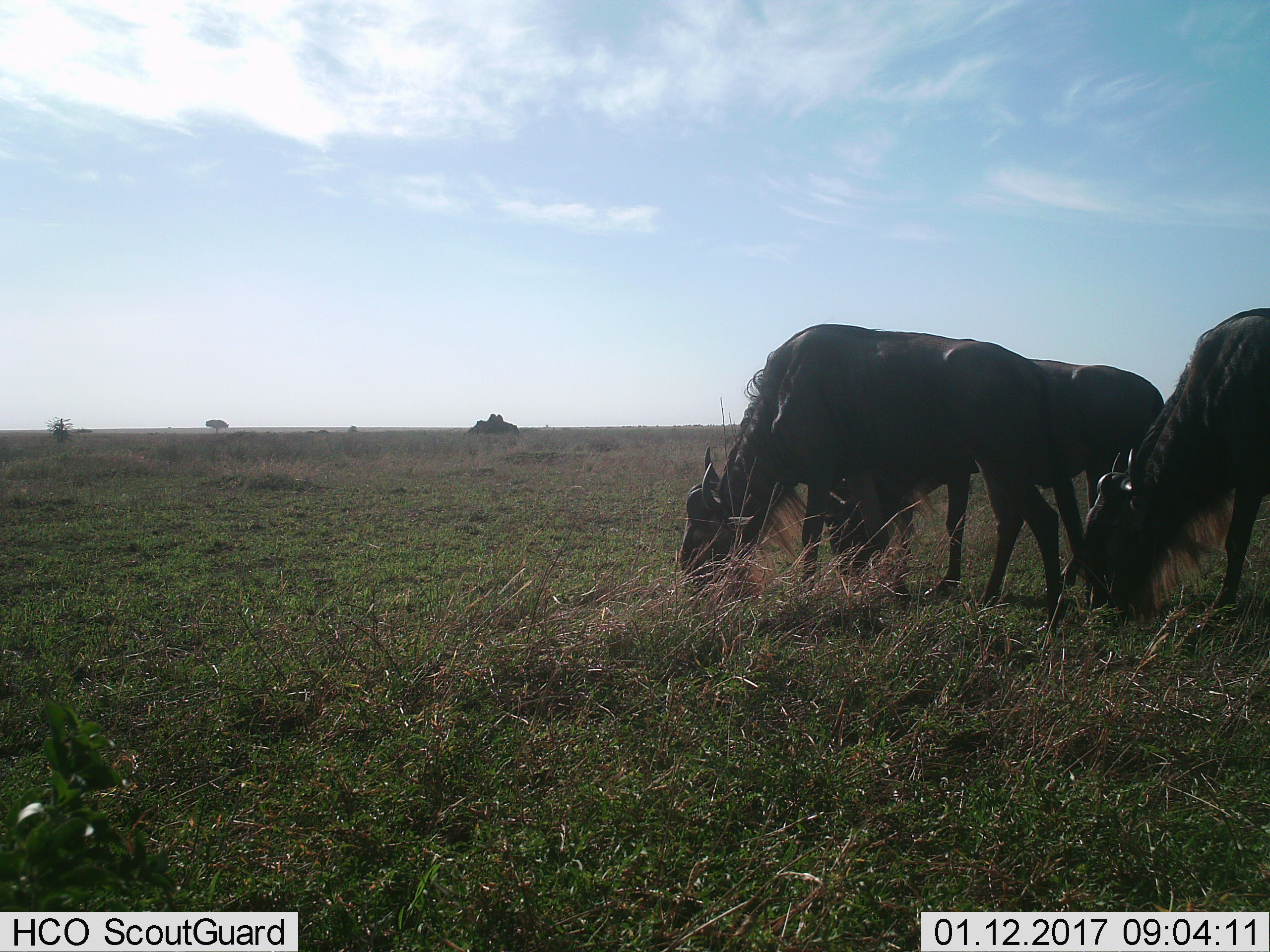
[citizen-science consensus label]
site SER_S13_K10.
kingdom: Animalia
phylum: Chordata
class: Mammalia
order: Artiodactyla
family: Bovidae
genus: Connochaetes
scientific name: Connochaetes taurinus taurinus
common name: blue wildebeest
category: wildebeestblue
Wildebeestblue (blue wildebeest) (Connochaetes taurinus taurinus), count 3. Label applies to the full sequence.